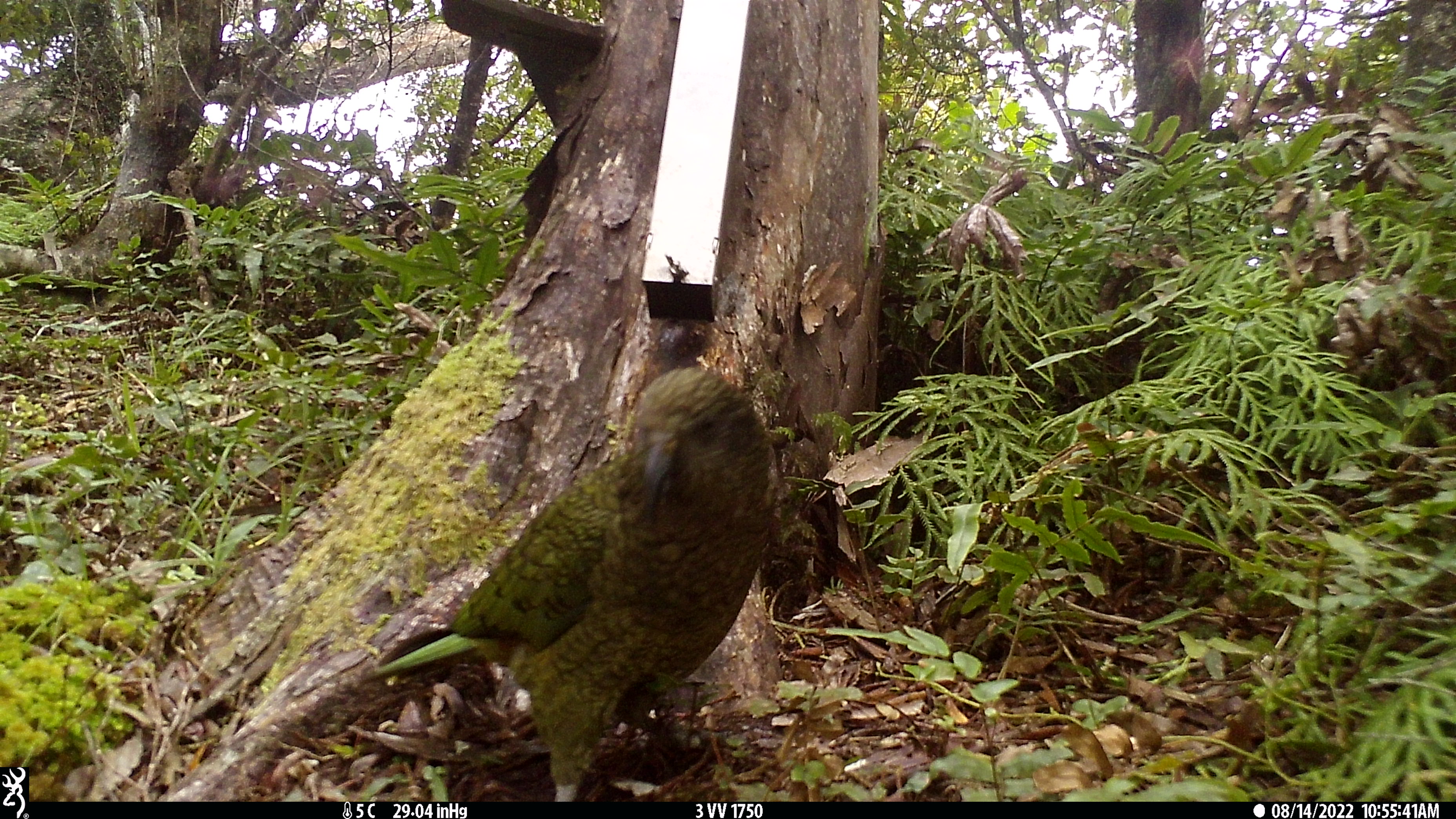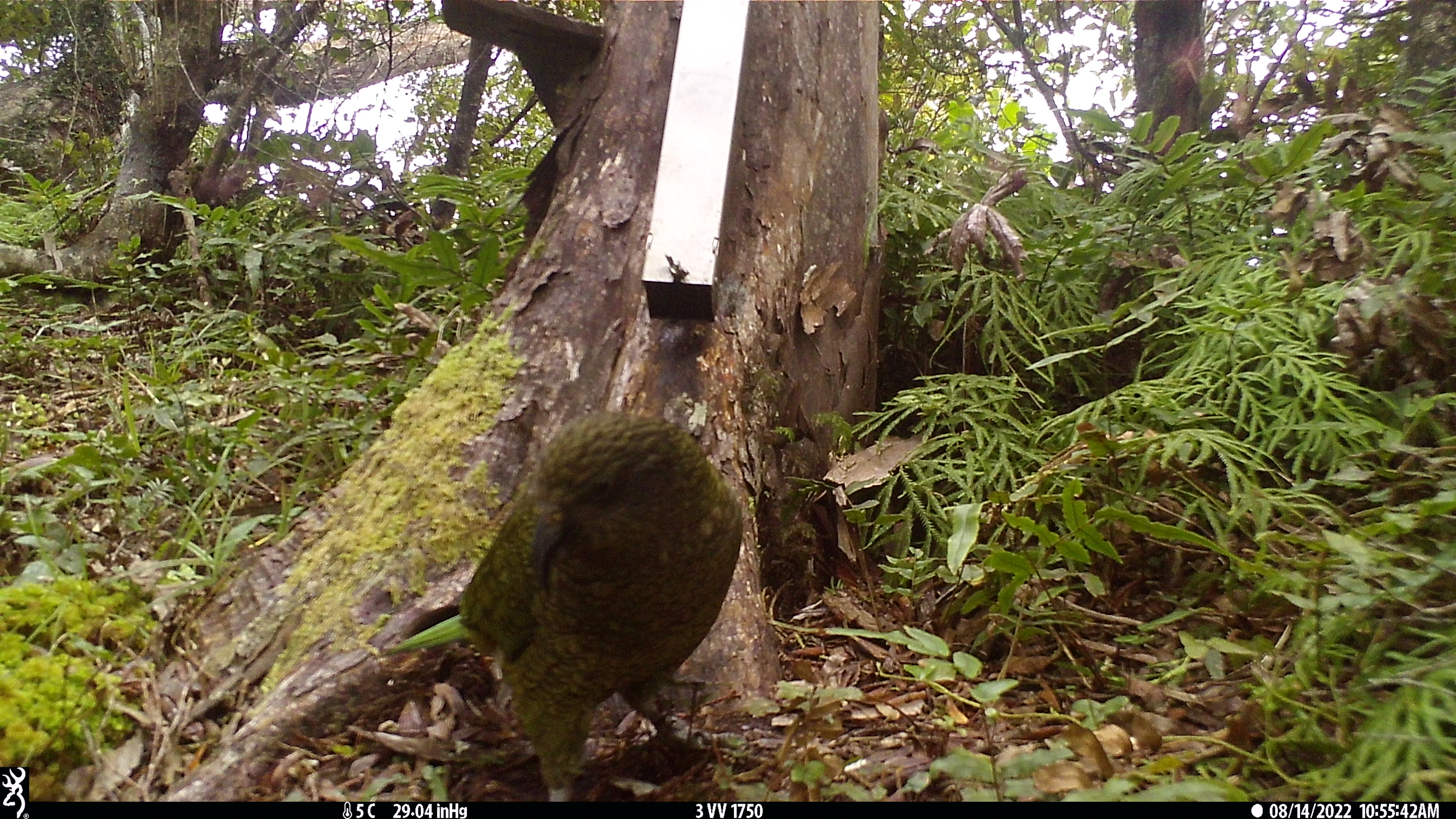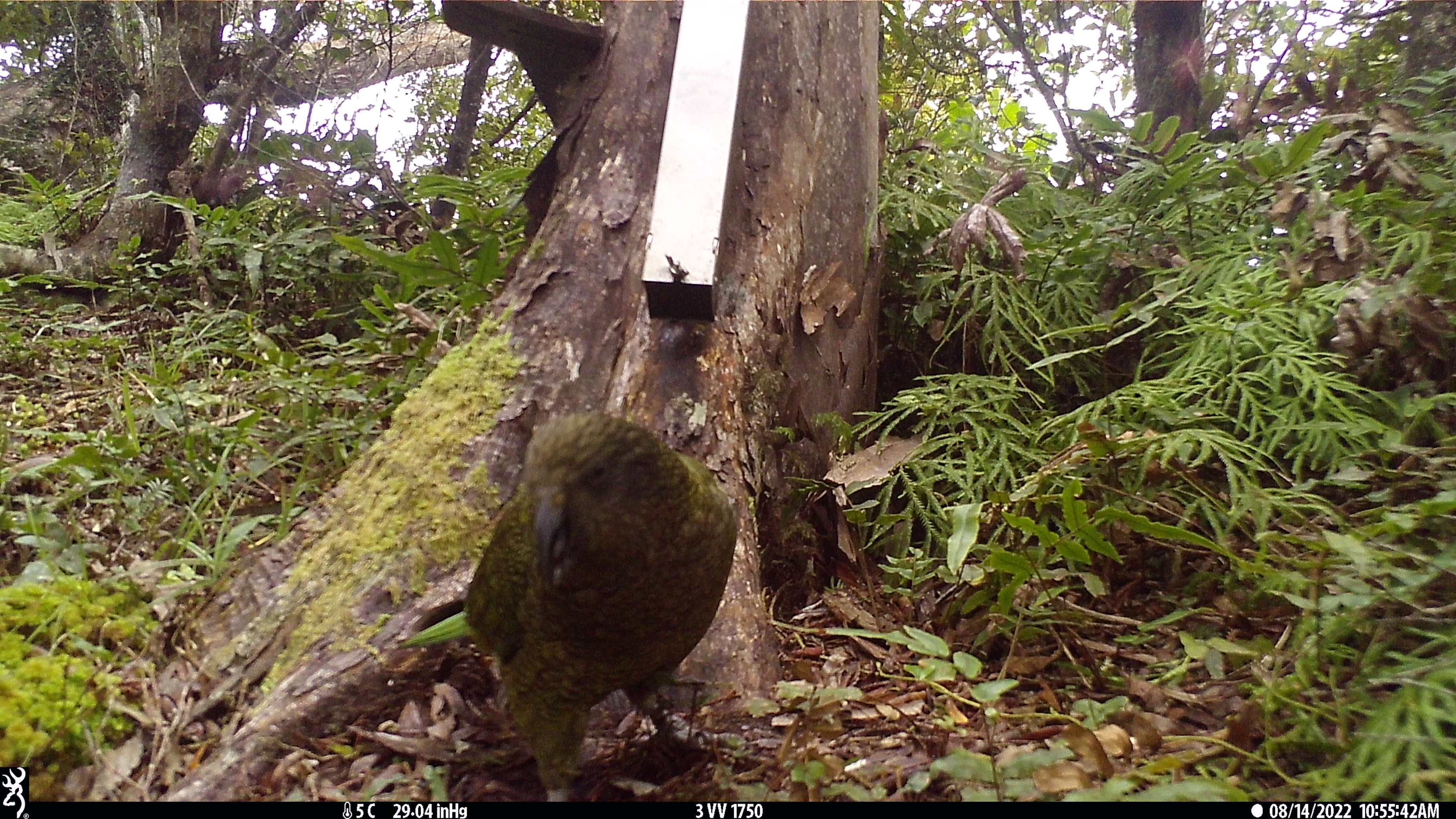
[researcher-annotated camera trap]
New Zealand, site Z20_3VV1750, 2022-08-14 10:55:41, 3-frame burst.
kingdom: Animalia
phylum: Chordata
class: Aves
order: Psittaciformes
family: Strigopidae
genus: Nestor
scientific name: Nestor notabilis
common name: kea